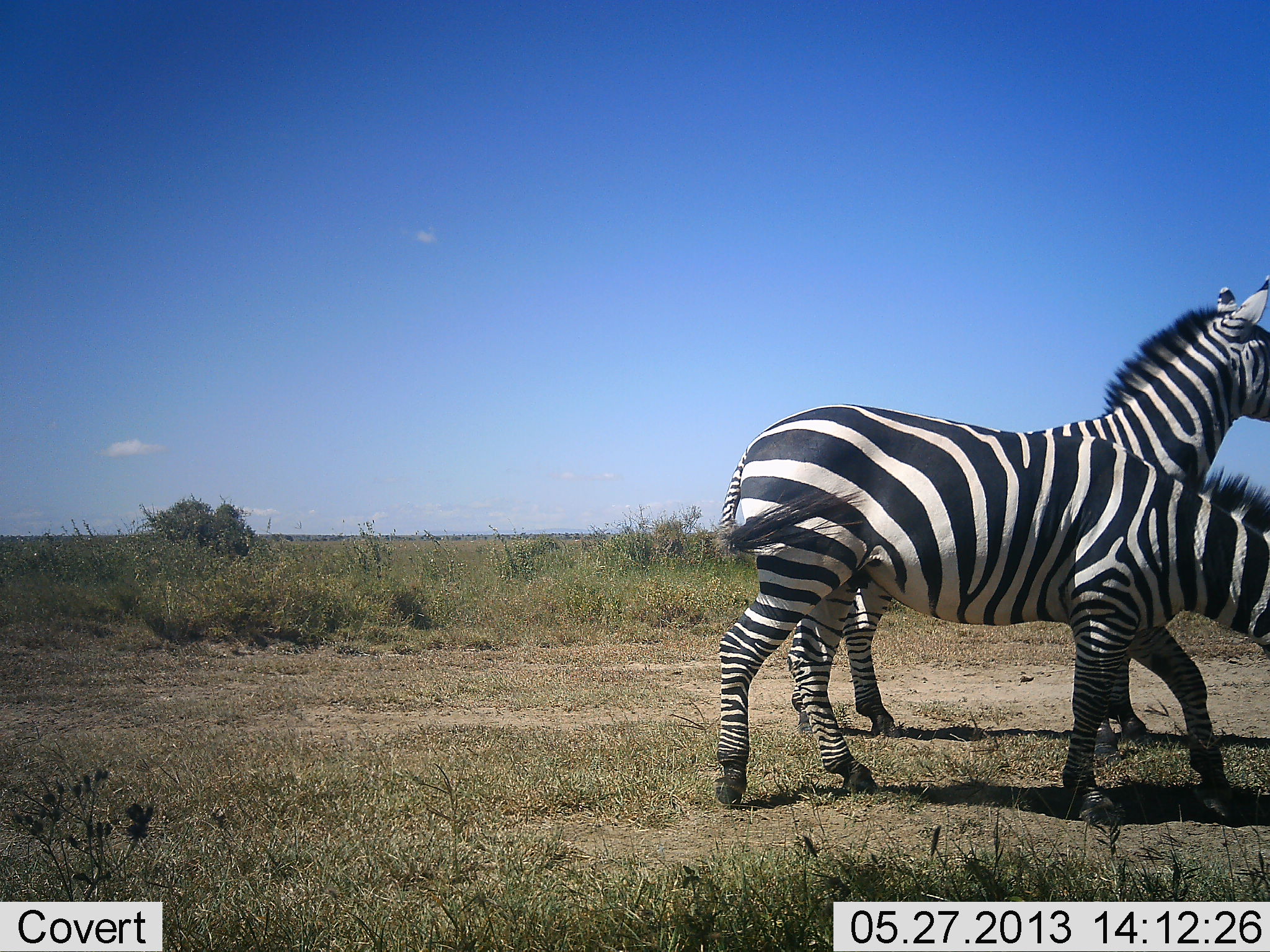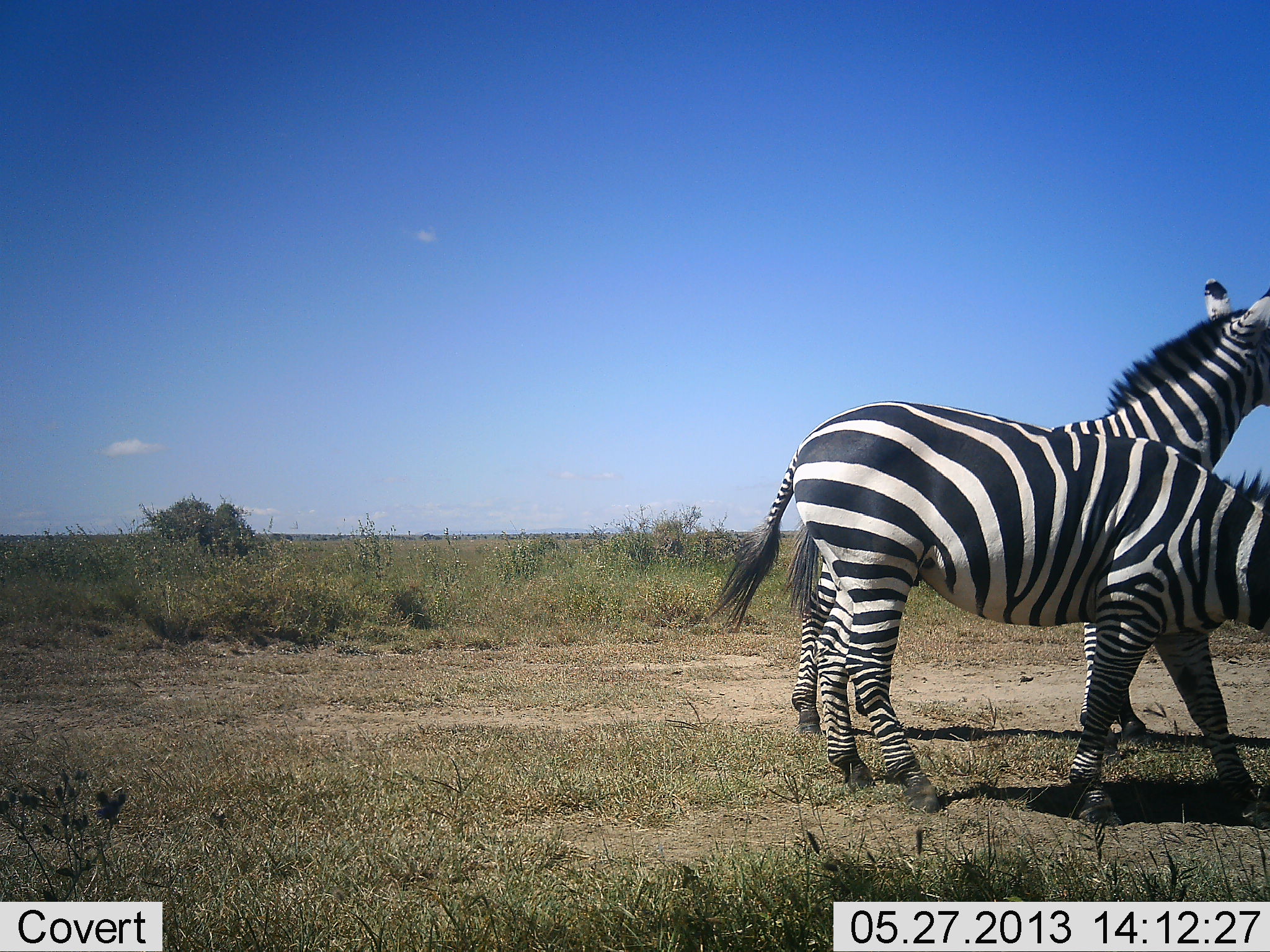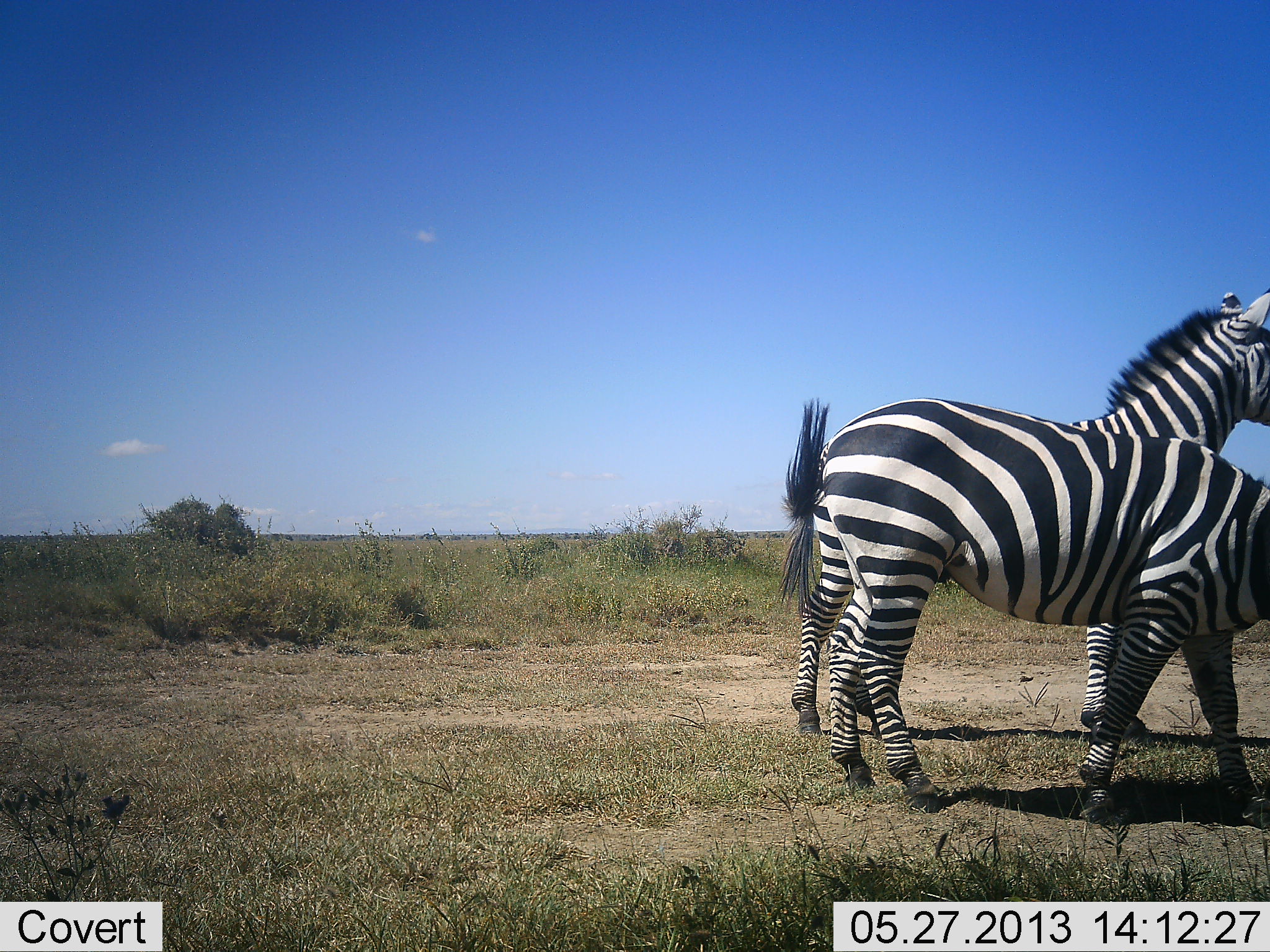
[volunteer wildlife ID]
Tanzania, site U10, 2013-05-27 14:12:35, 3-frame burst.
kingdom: Animalia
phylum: Chordata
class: Mammalia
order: Perissodactyla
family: Equidae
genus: Equus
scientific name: Equus quagga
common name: plains zebra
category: zebra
Zebra (plains zebra) (Equus quagga), count 2. Behavior (volunteer vote fractions): standing 90%, resting 0%, moving 50%, interacting 0%. Young present (vote fraction): 0%. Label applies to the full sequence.